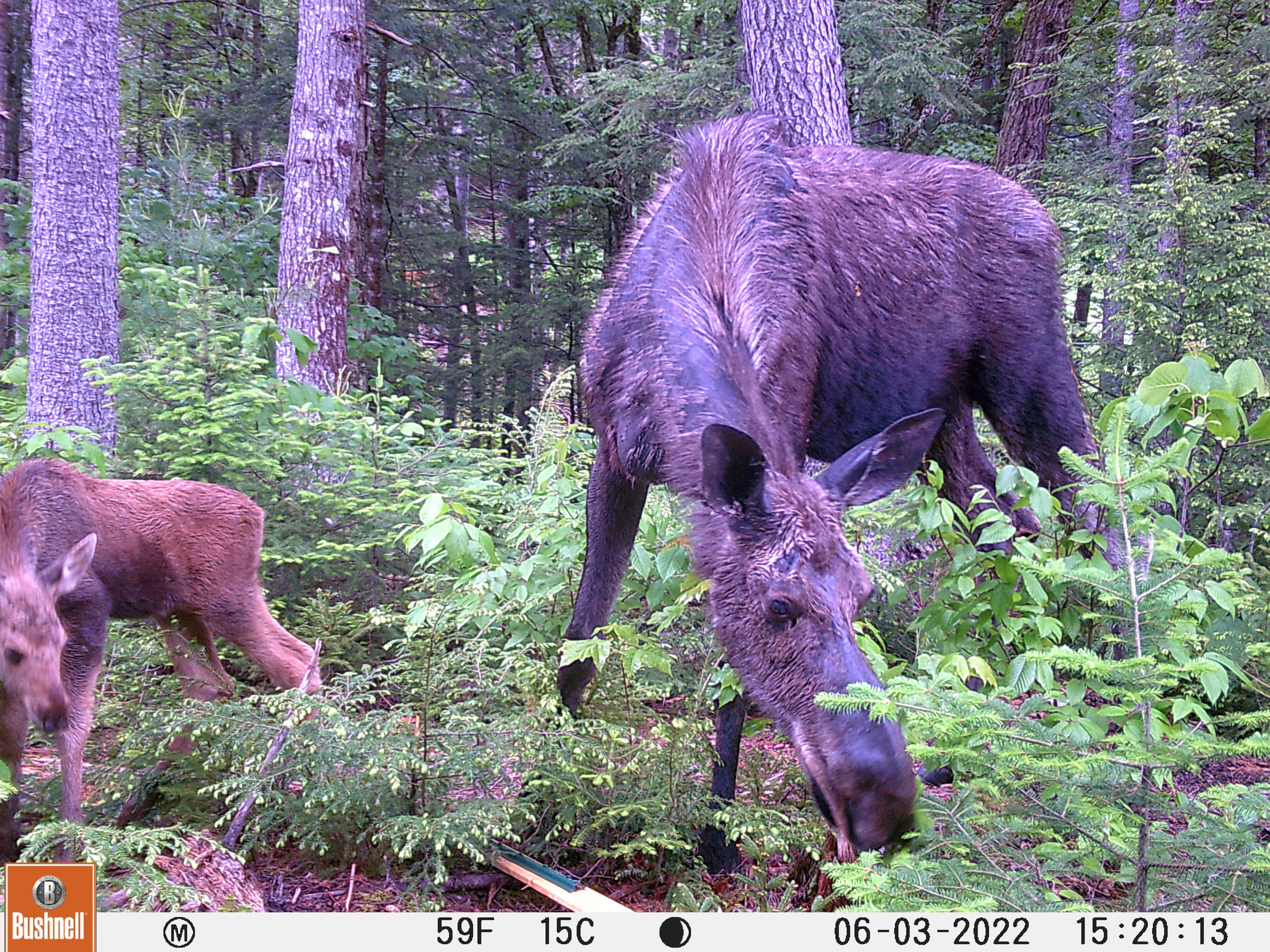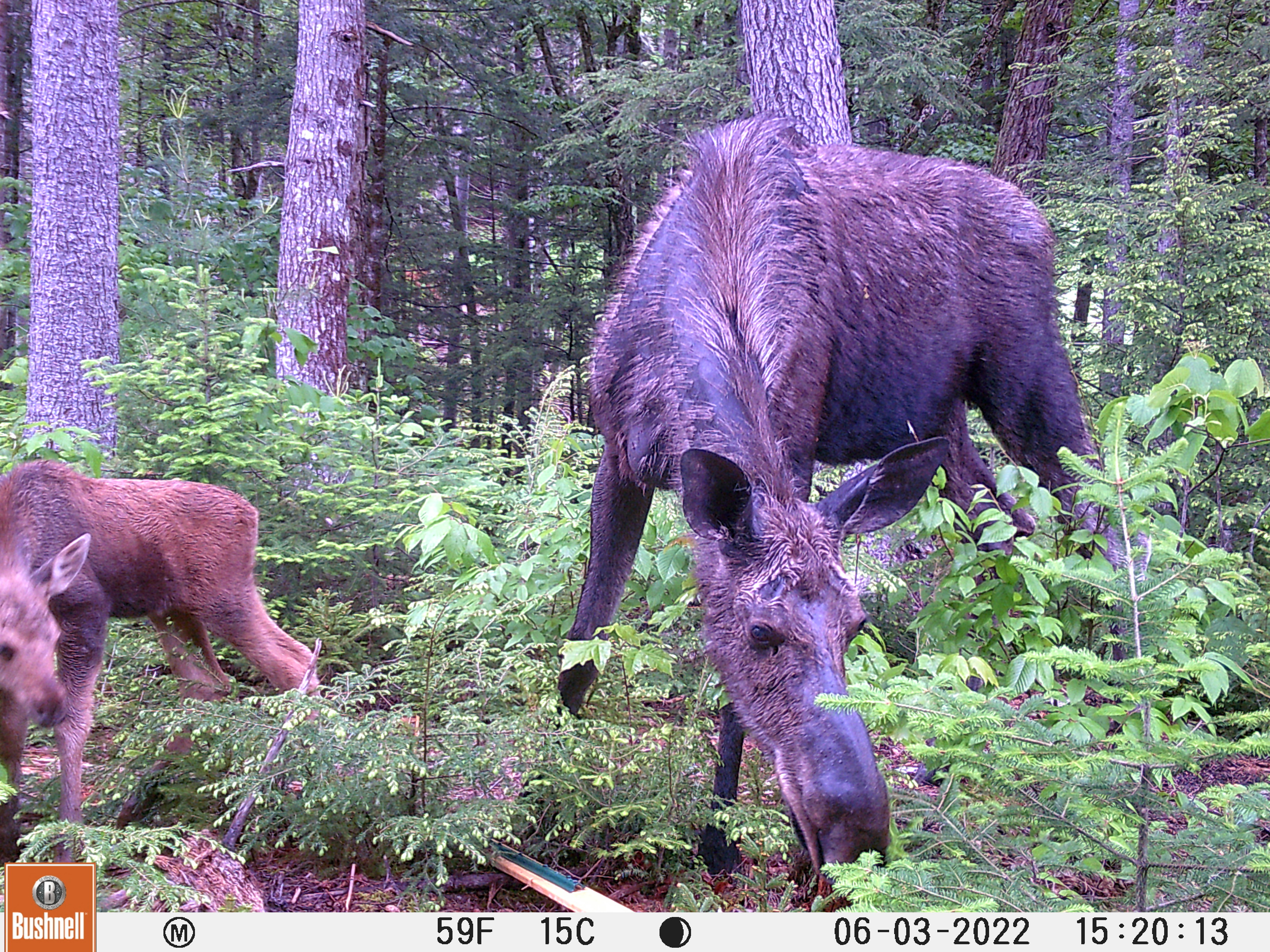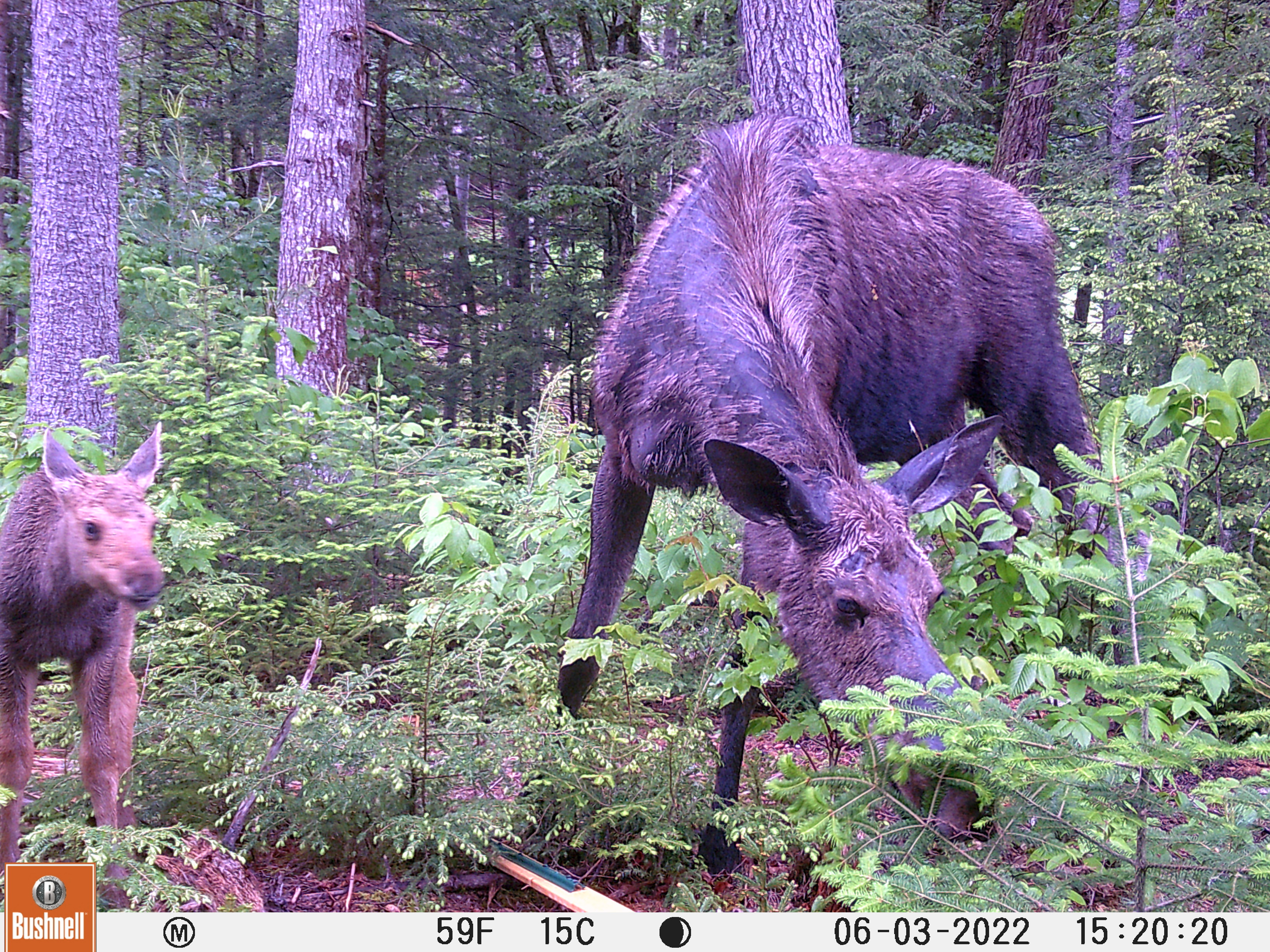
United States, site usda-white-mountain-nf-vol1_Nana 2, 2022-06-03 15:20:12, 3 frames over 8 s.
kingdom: Animalia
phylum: Chordata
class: Mammalia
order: Artiodactyla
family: Cervidae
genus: Alces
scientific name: Alces alces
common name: moose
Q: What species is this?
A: Moose (Alces alces).